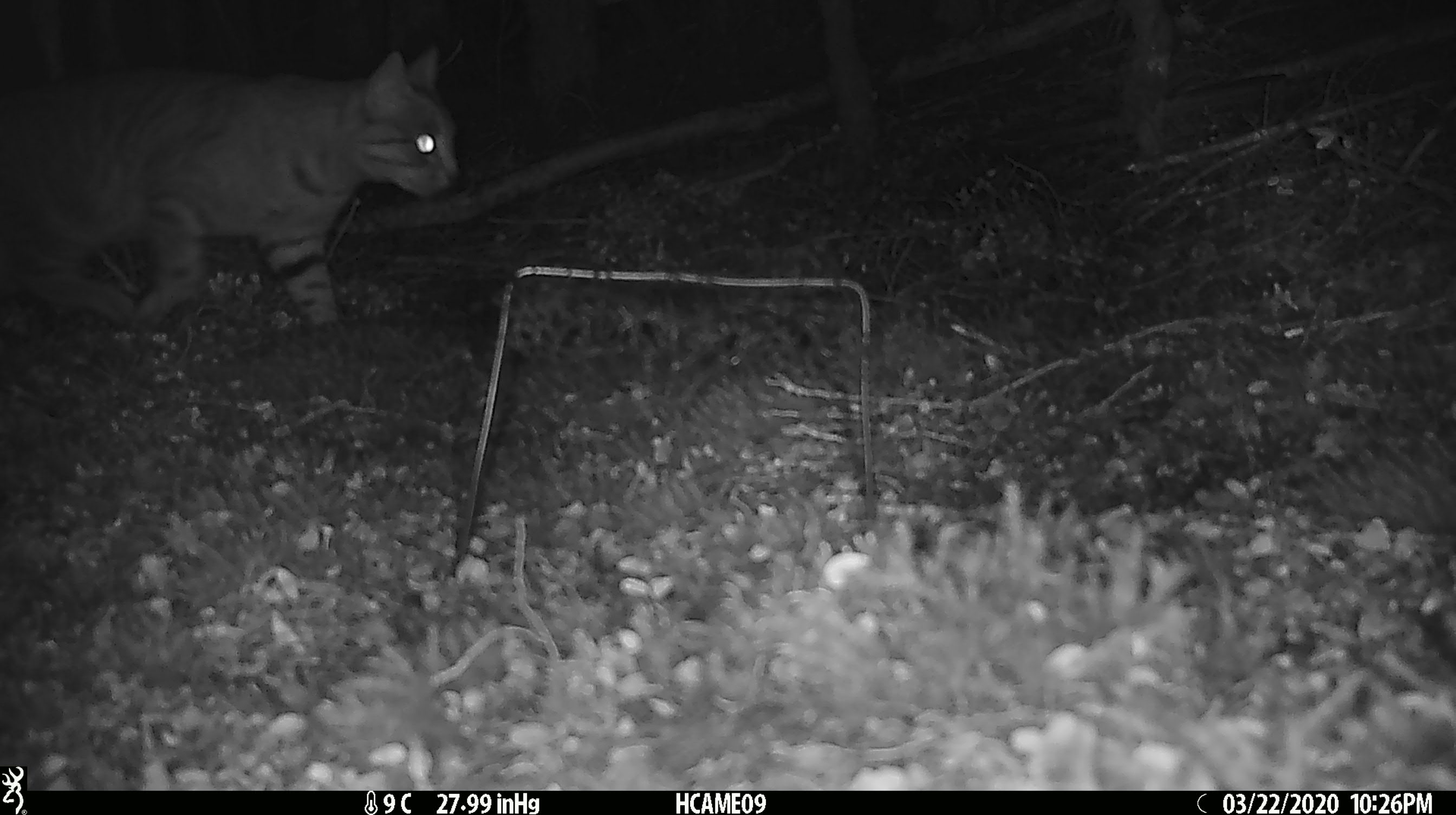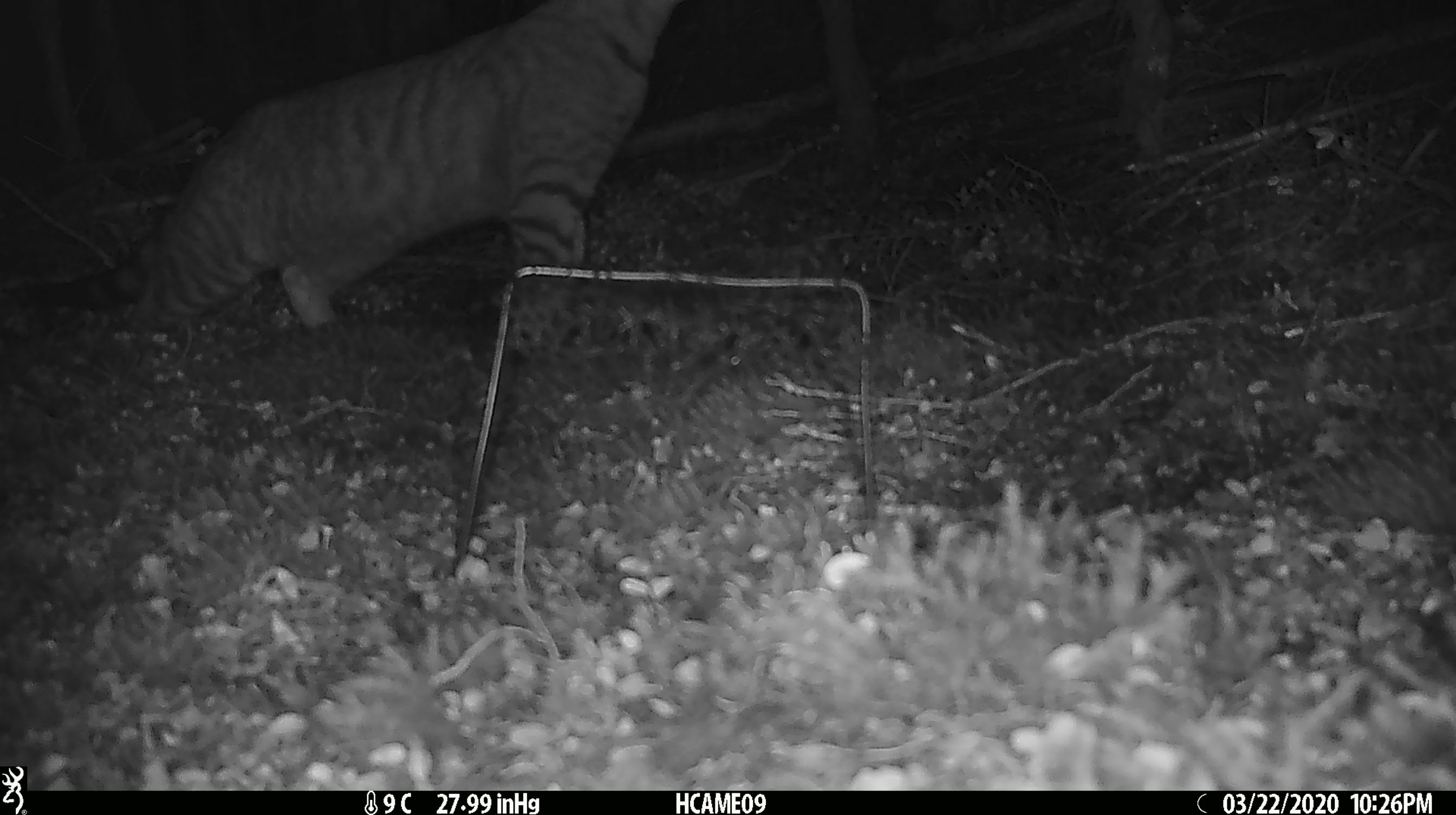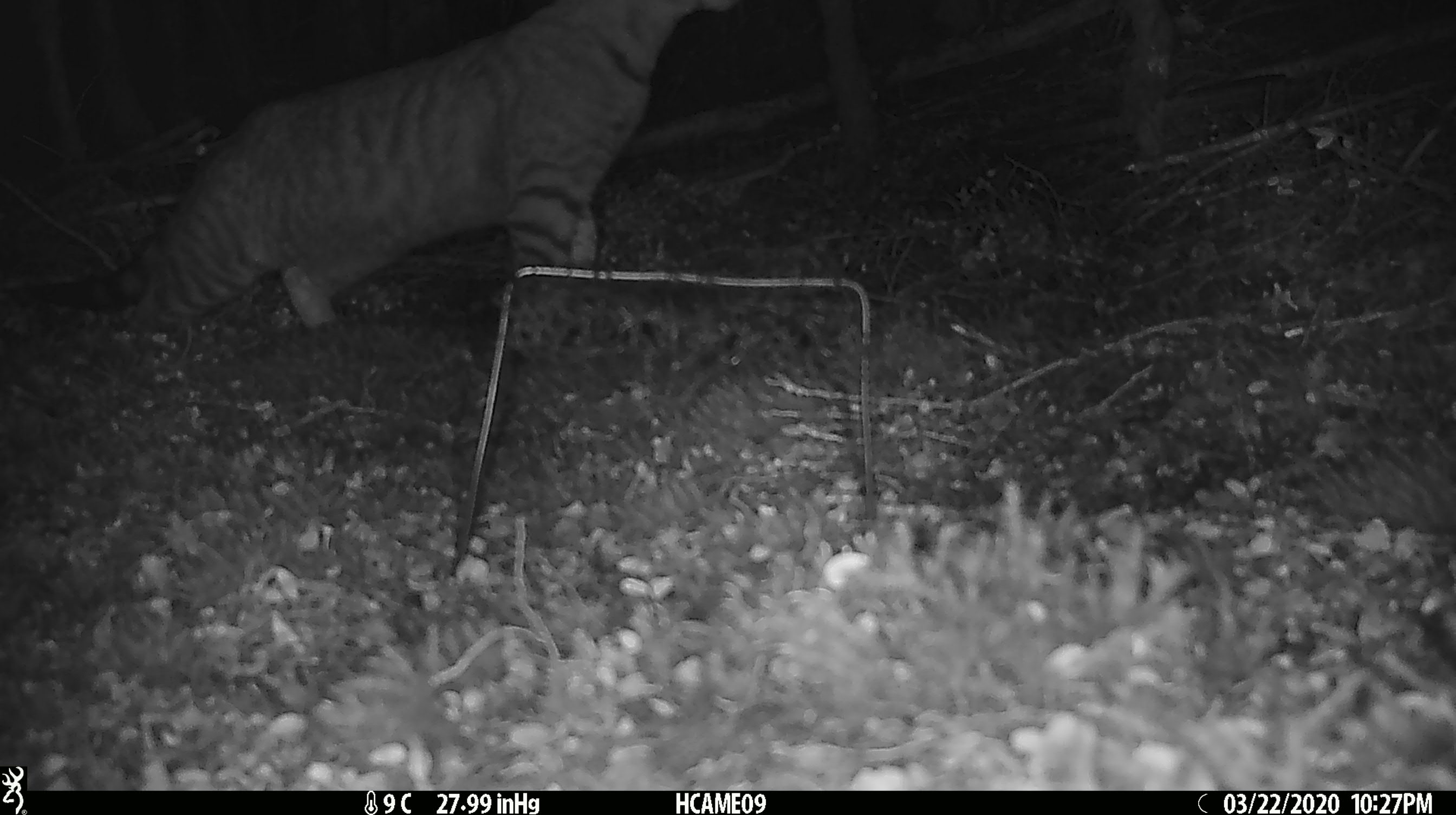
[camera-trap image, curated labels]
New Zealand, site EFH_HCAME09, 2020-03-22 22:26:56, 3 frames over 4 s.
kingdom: Animalia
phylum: Chordata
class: Mammalia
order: Carnivora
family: Felidae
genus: Felis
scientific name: Felis catus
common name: domestic cat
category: cat